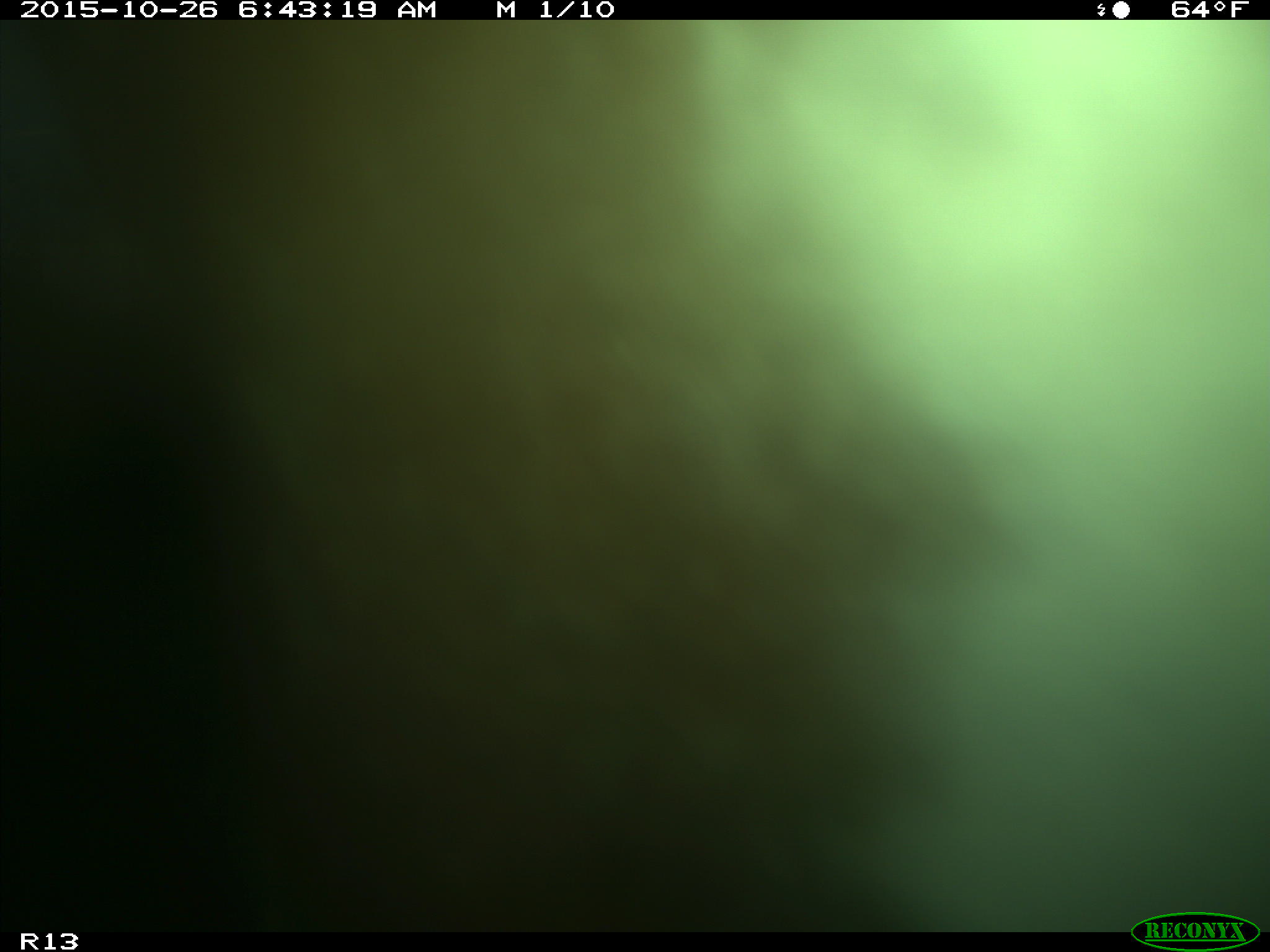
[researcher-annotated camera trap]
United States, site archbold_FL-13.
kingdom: Animalia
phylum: Chordata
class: Mammalia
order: Artiodactyla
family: Bovidae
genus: Bos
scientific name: Bos taurus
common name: domestic cow